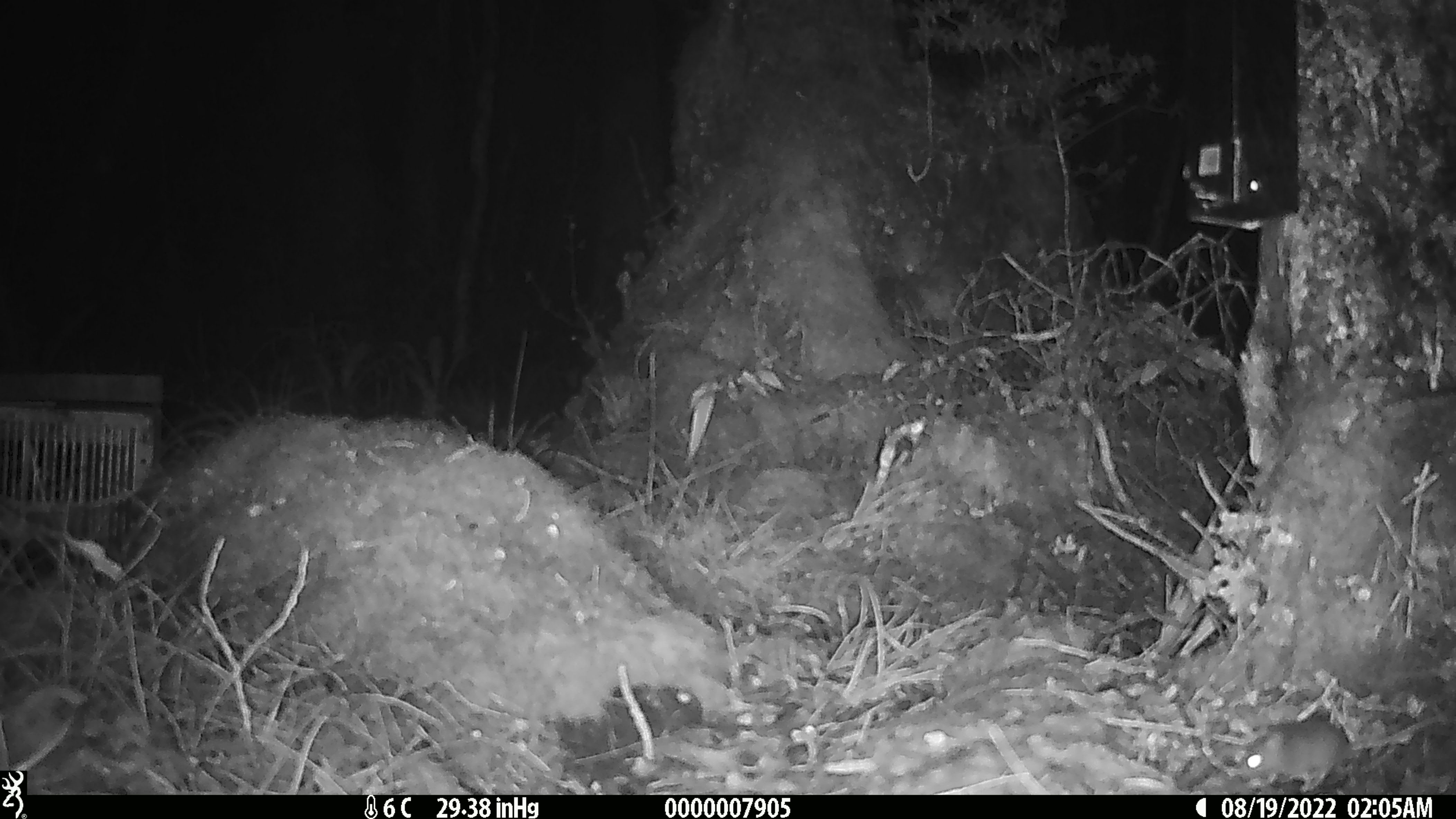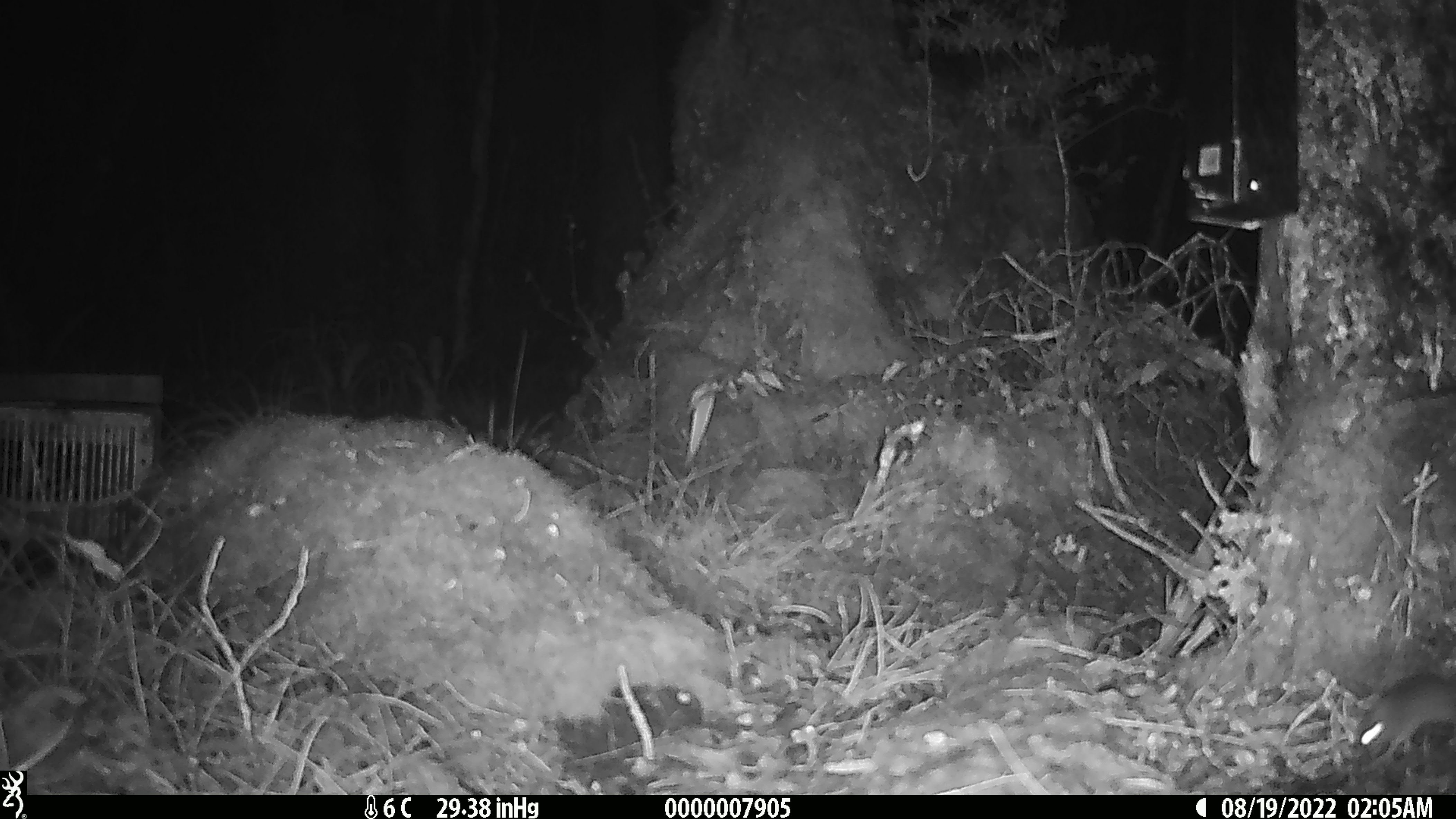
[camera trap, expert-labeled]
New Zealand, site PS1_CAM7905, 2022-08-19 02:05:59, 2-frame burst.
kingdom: Animalia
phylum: Chordata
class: Mammalia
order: Rodentia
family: Muridae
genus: Mus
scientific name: Mus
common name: mouse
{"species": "mouse (Mus)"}